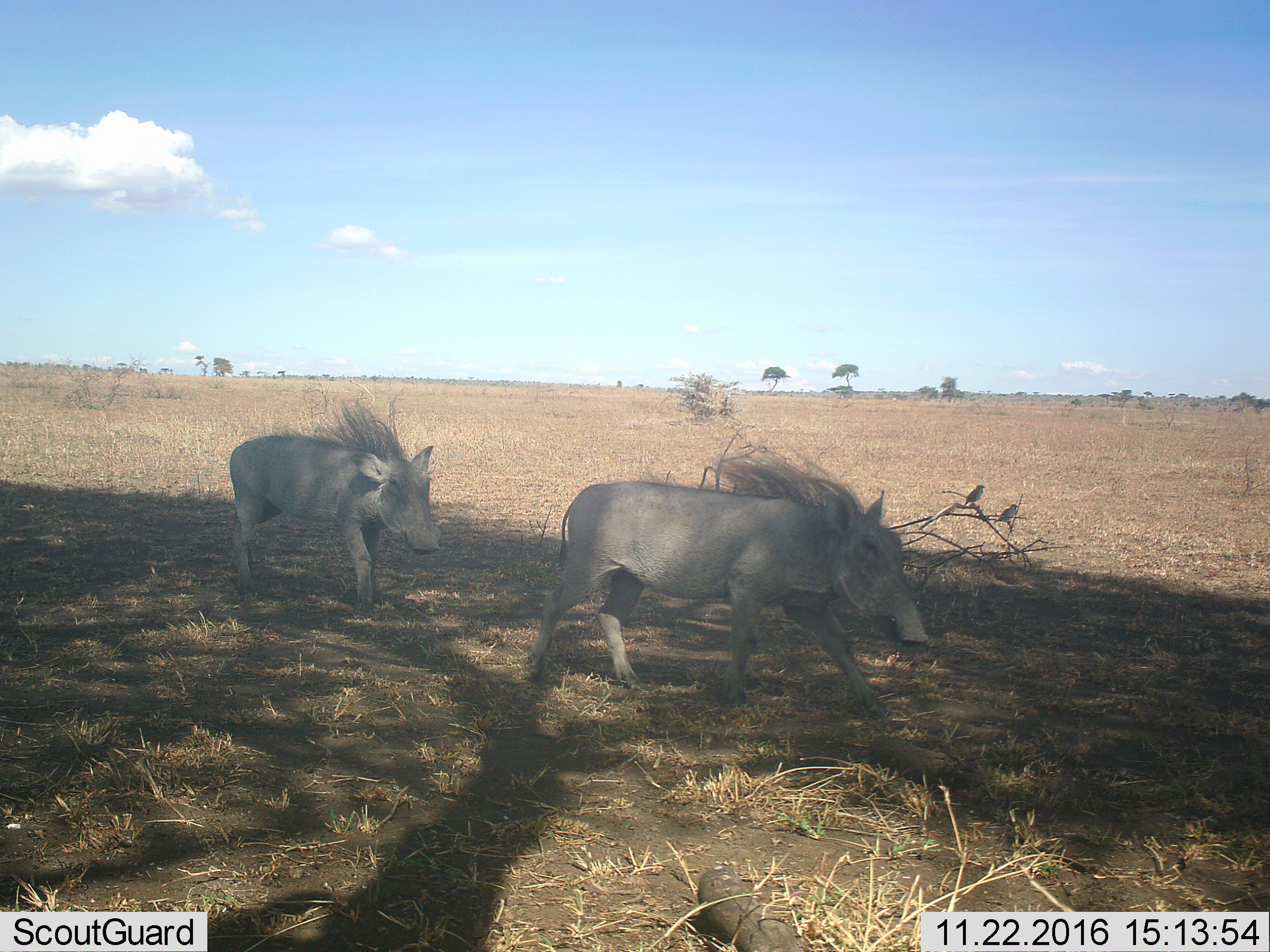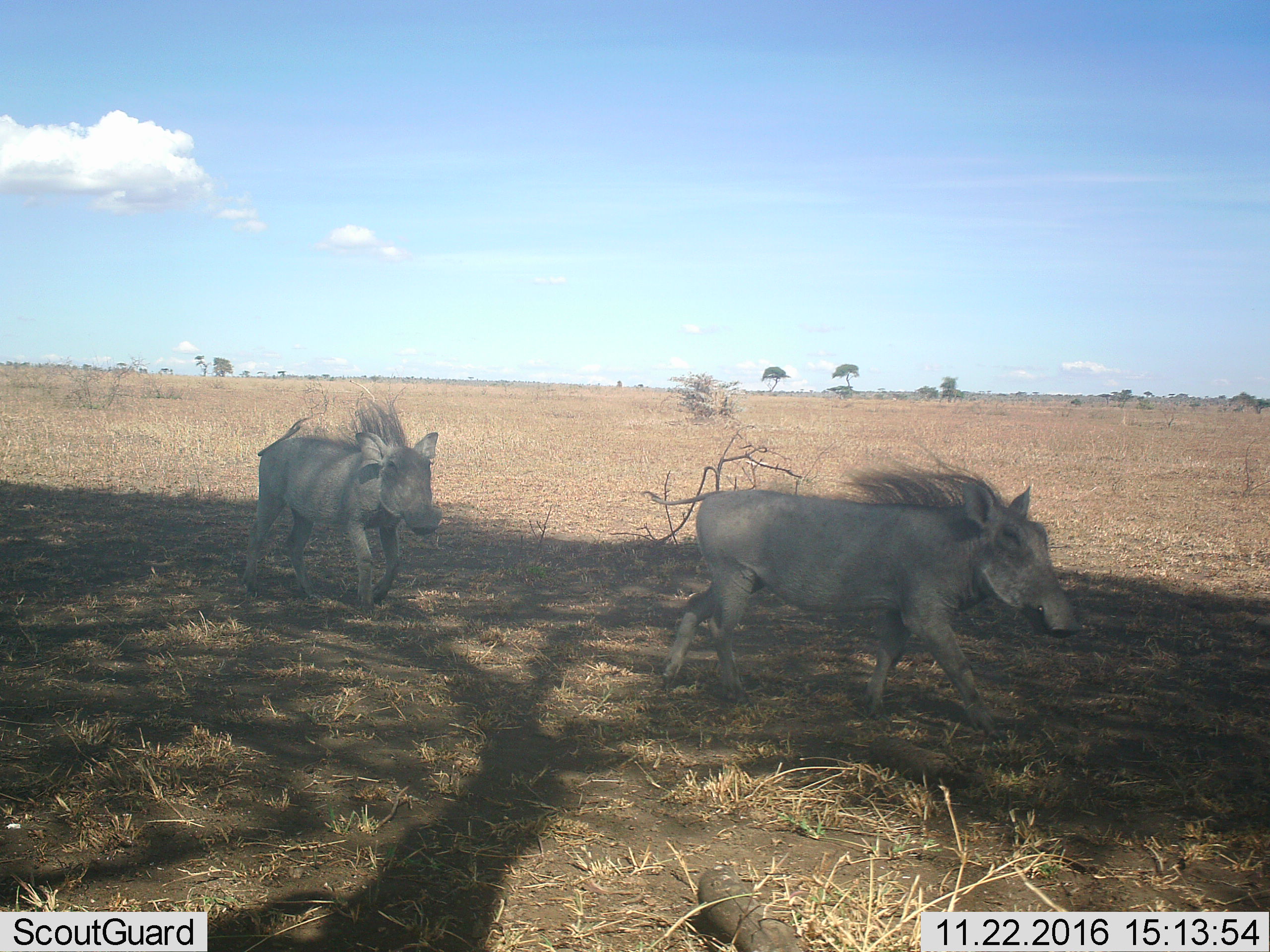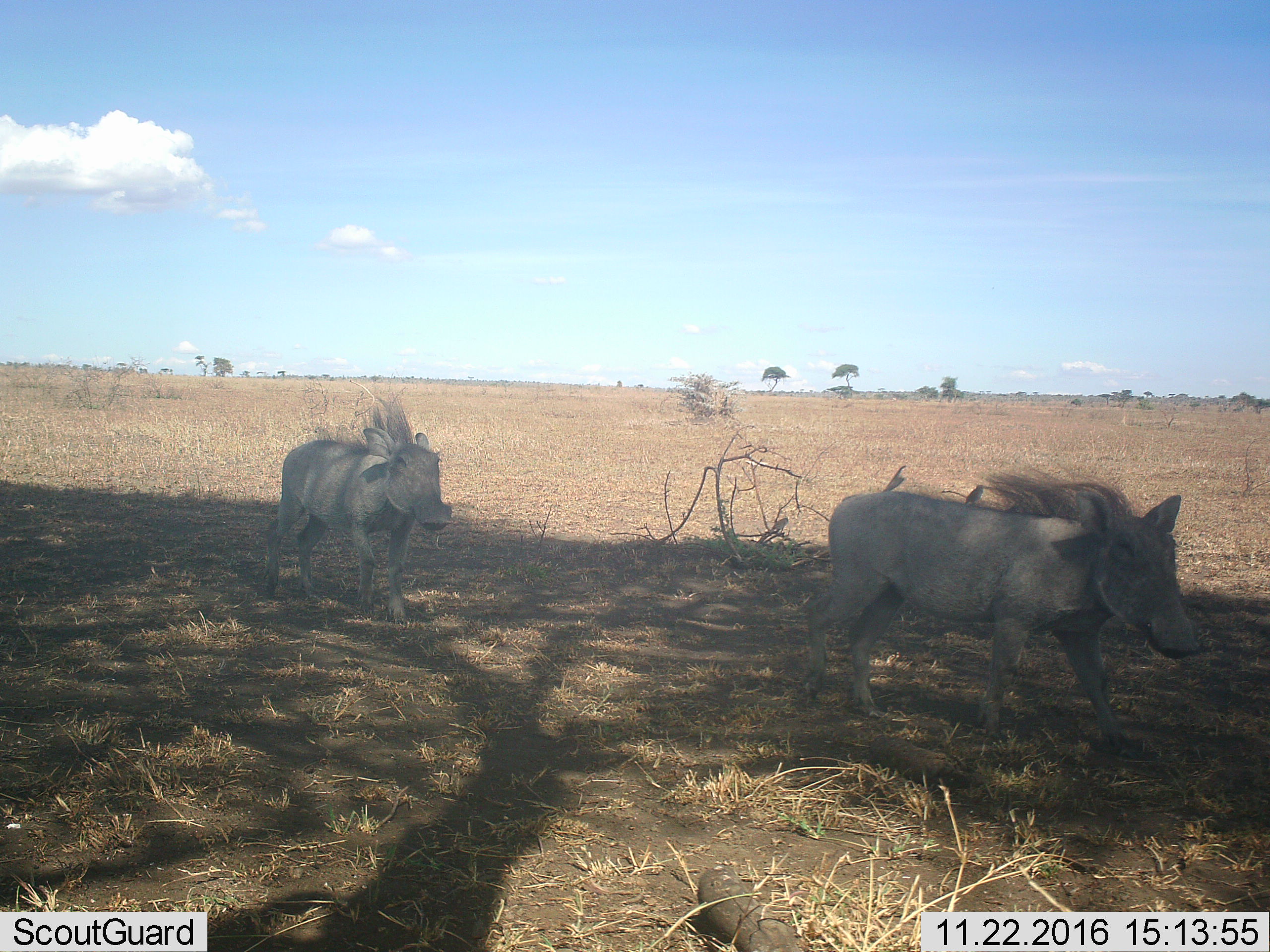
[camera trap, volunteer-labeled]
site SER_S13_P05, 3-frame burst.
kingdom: Animalia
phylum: Chordata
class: Mammalia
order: Artiodactyla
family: Suidae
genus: Phacochoerus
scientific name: Phacochoerus africanus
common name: warthog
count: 2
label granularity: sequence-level